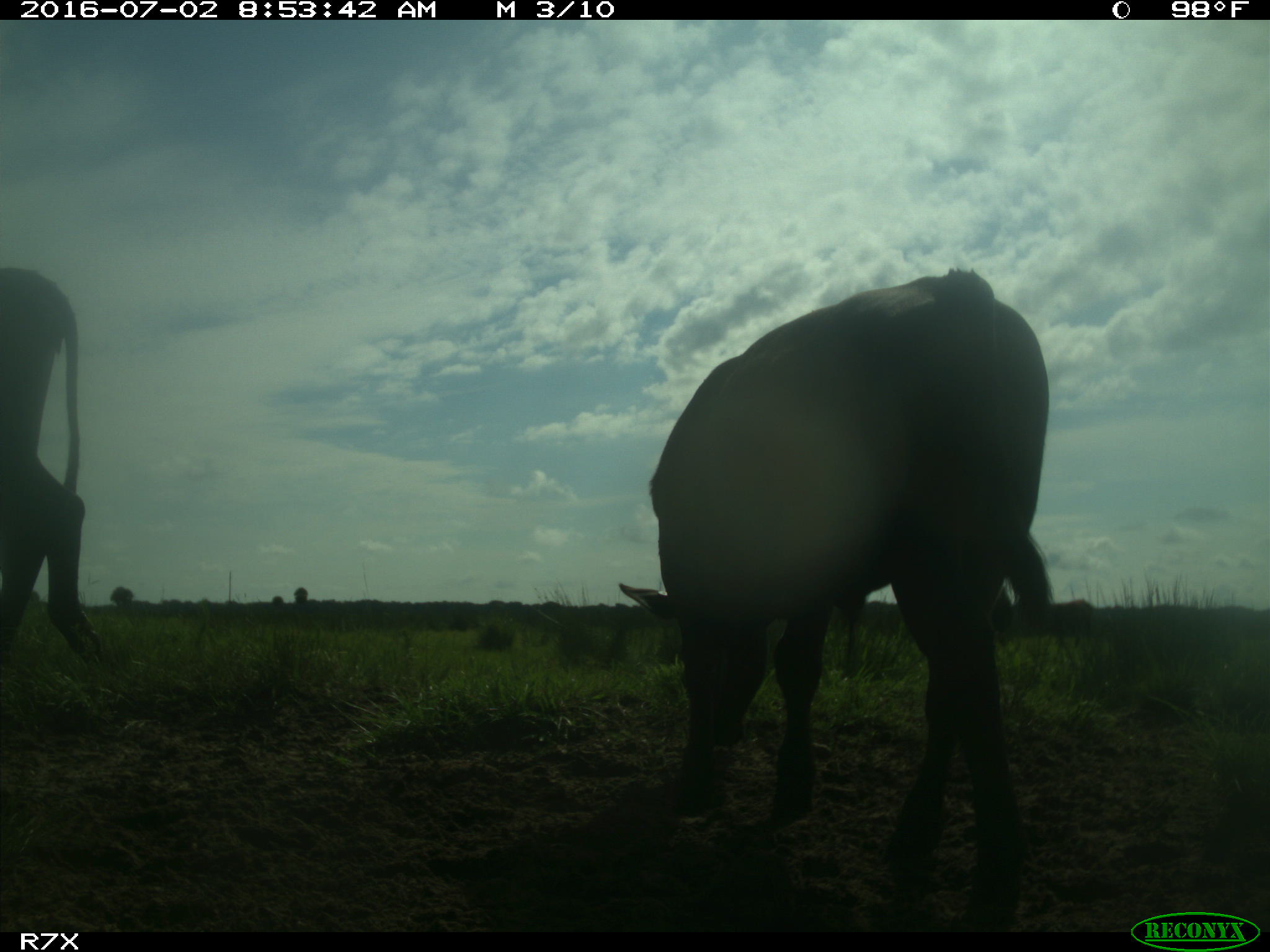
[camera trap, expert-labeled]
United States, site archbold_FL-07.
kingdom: Animalia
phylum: Chordata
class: Mammalia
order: Artiodactyla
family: Bovidae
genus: Bos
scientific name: Bos taurus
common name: domestic cow